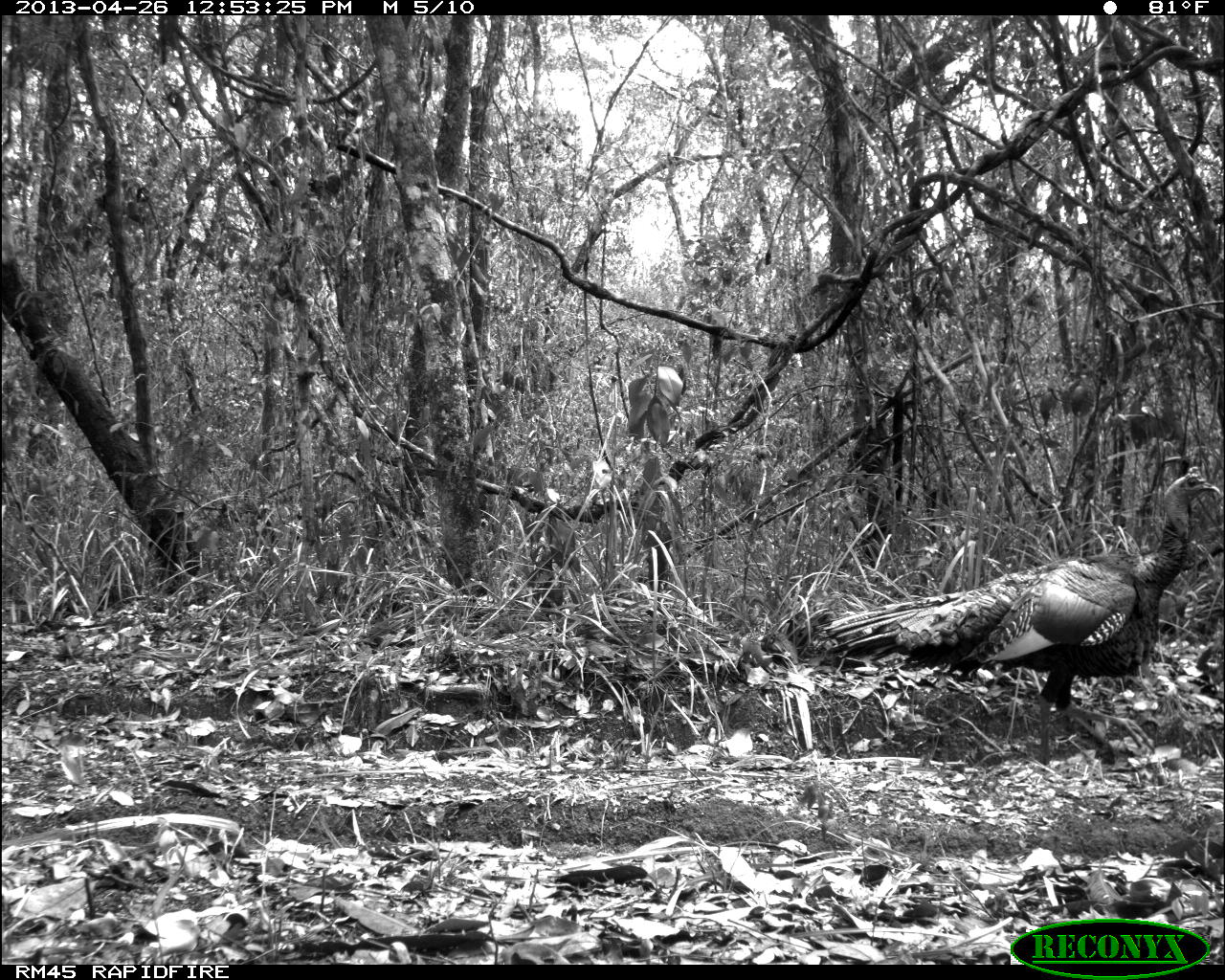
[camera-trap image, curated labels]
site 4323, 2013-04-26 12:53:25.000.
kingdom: Animalia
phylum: Chordata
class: Aves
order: Galliformes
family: Phasianidae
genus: Meleagris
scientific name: Meleagris ocellata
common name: ocellated turkey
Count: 1.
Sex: male.